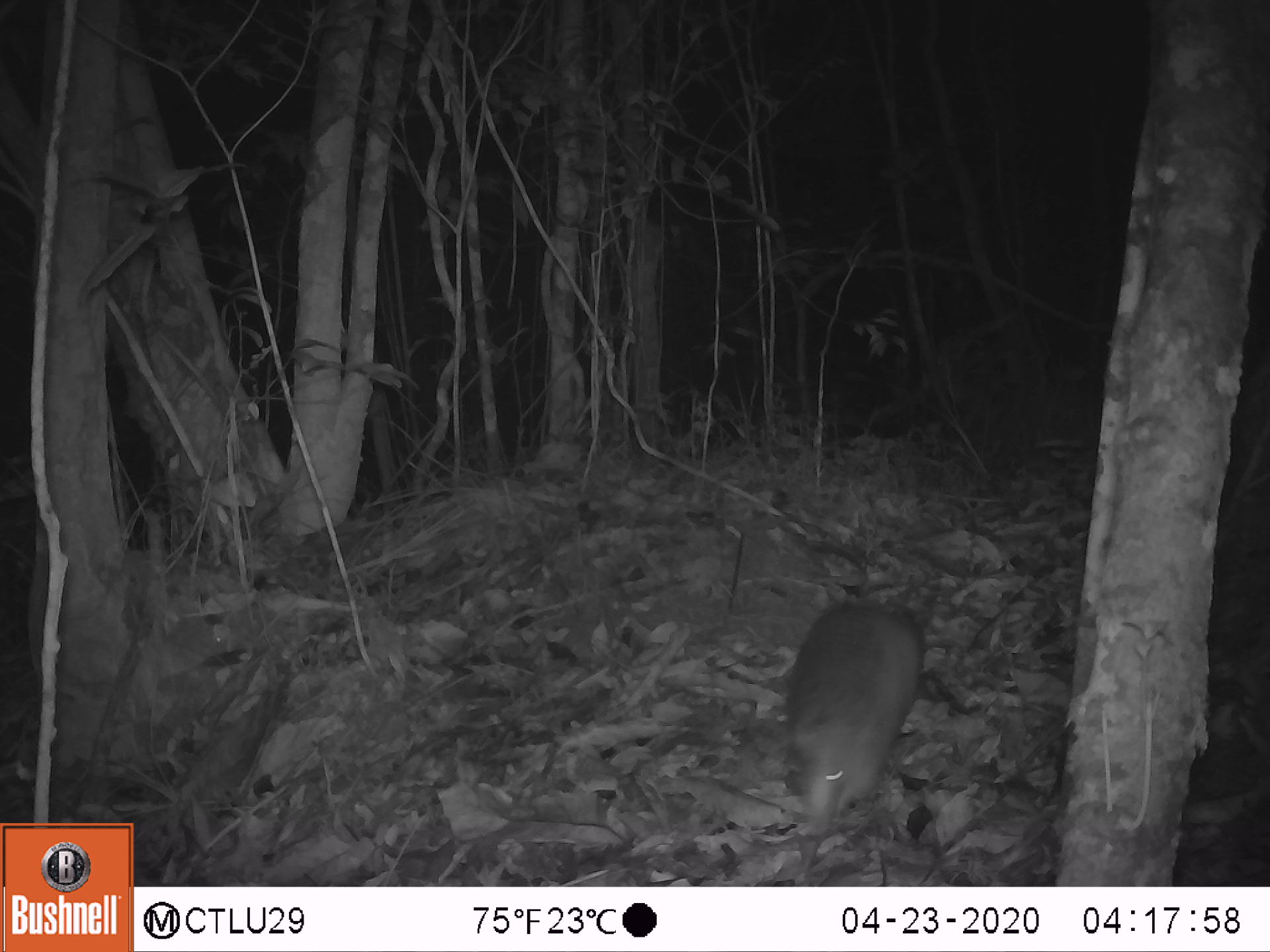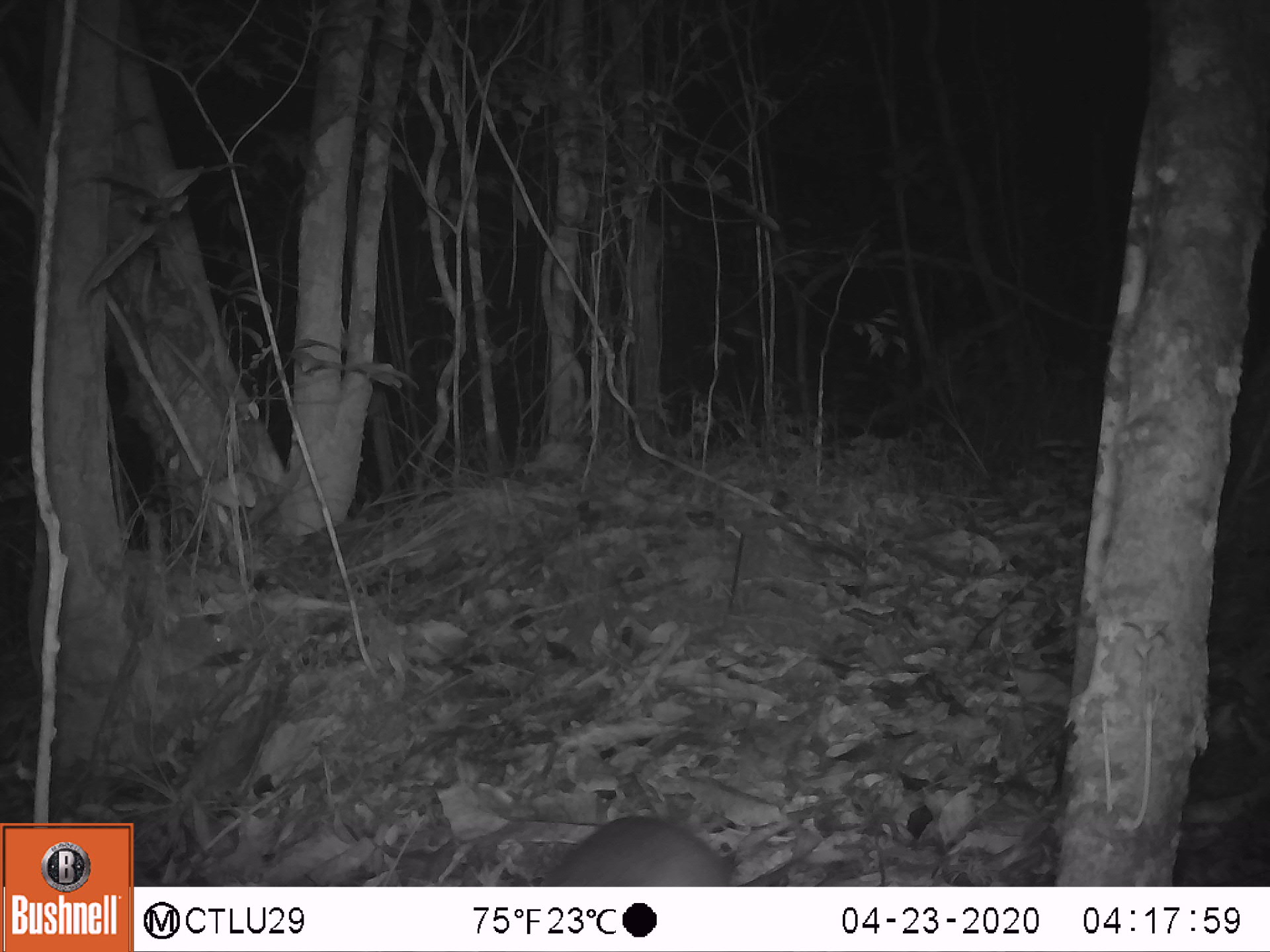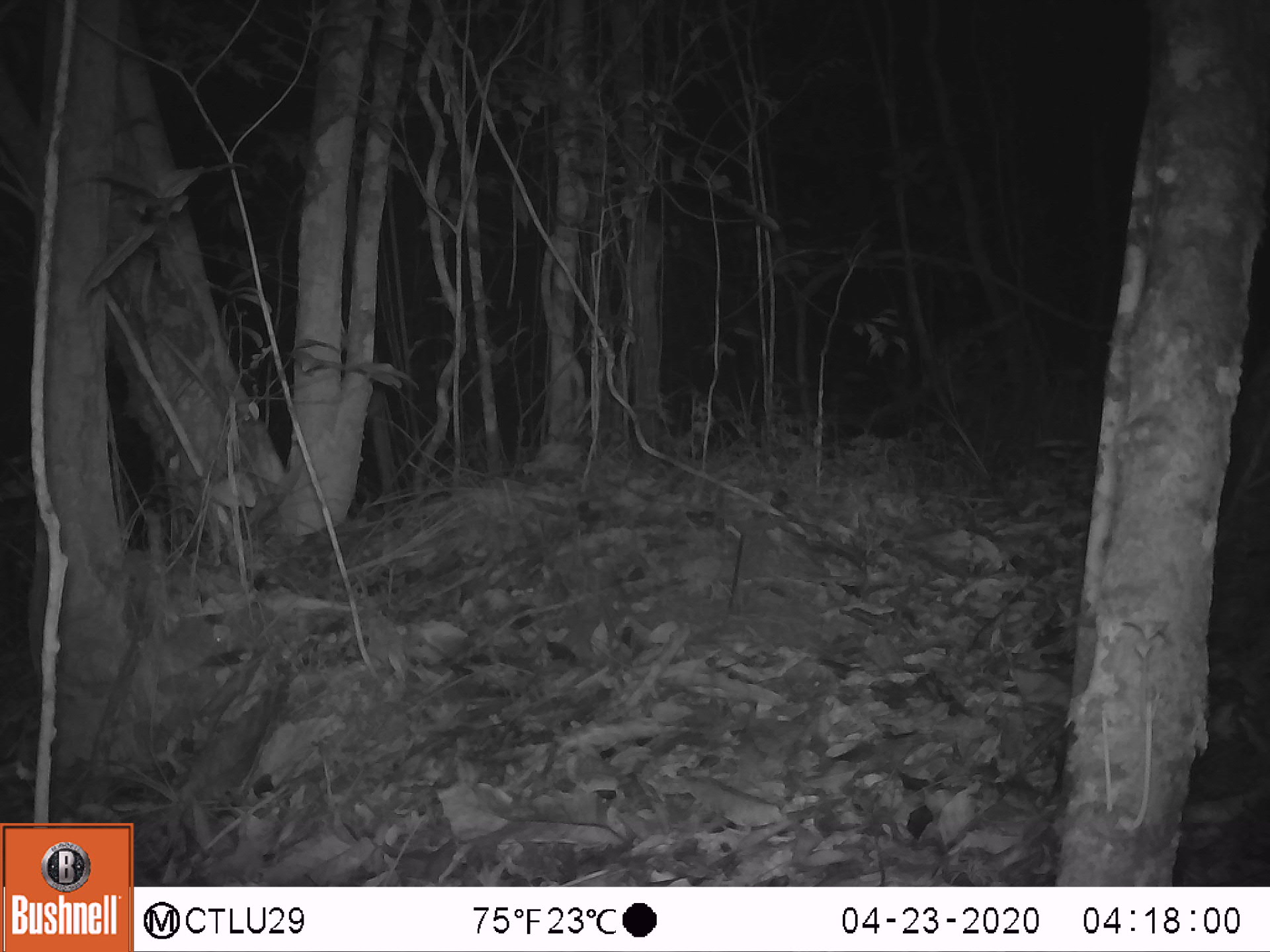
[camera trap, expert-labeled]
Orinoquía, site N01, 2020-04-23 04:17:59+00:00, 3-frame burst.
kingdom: Animalia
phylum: Chordata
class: Mammalia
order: Cingulata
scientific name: Cingulata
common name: armadillo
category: unknown armadillo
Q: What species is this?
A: Unknown armadillo (armadillo) (Cingulata).